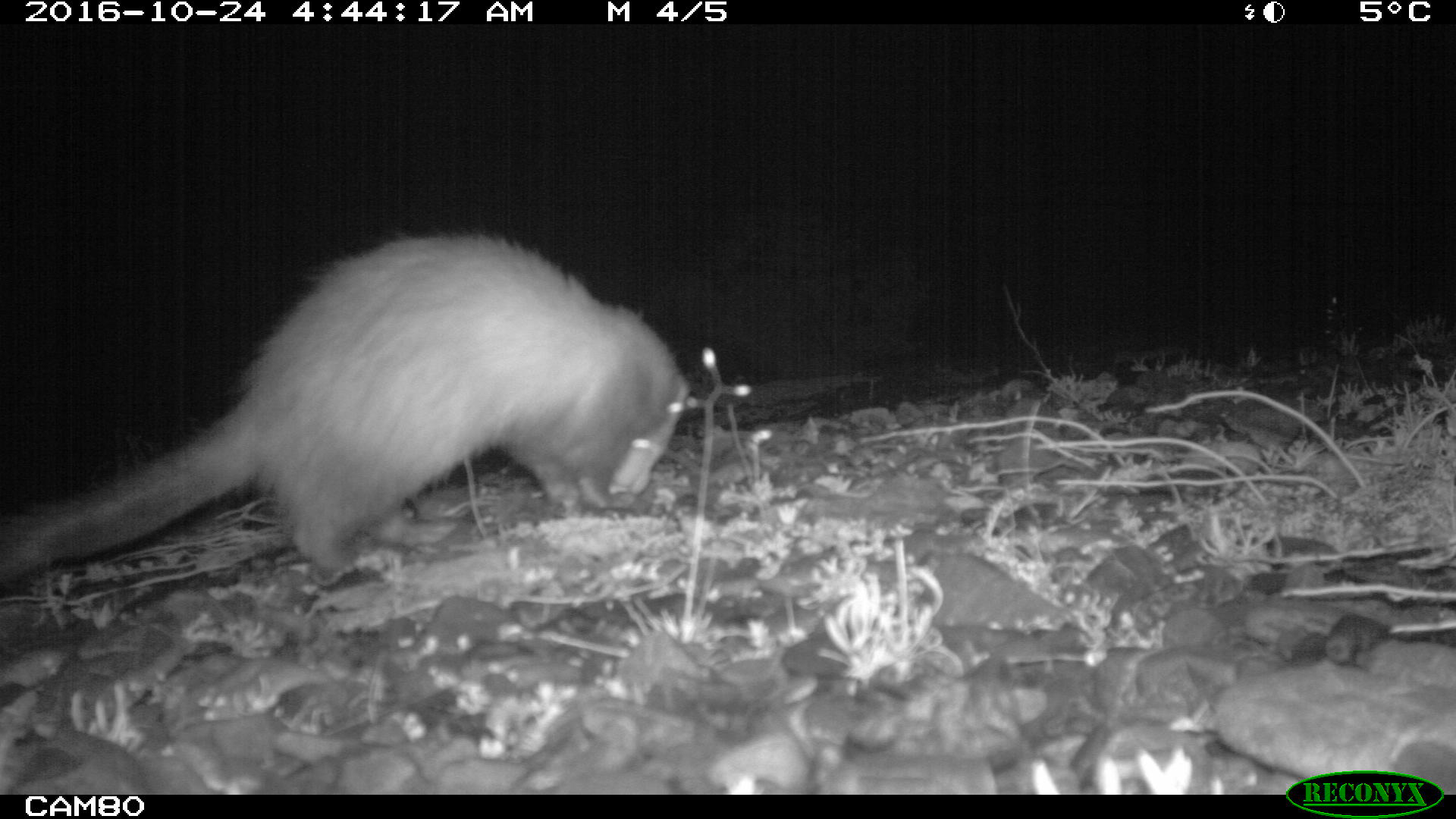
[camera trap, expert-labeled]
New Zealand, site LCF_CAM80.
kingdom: Animalia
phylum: Chordata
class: Mammalia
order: Carnivora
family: Mustelidae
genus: Mustela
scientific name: Mustela furo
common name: ferret